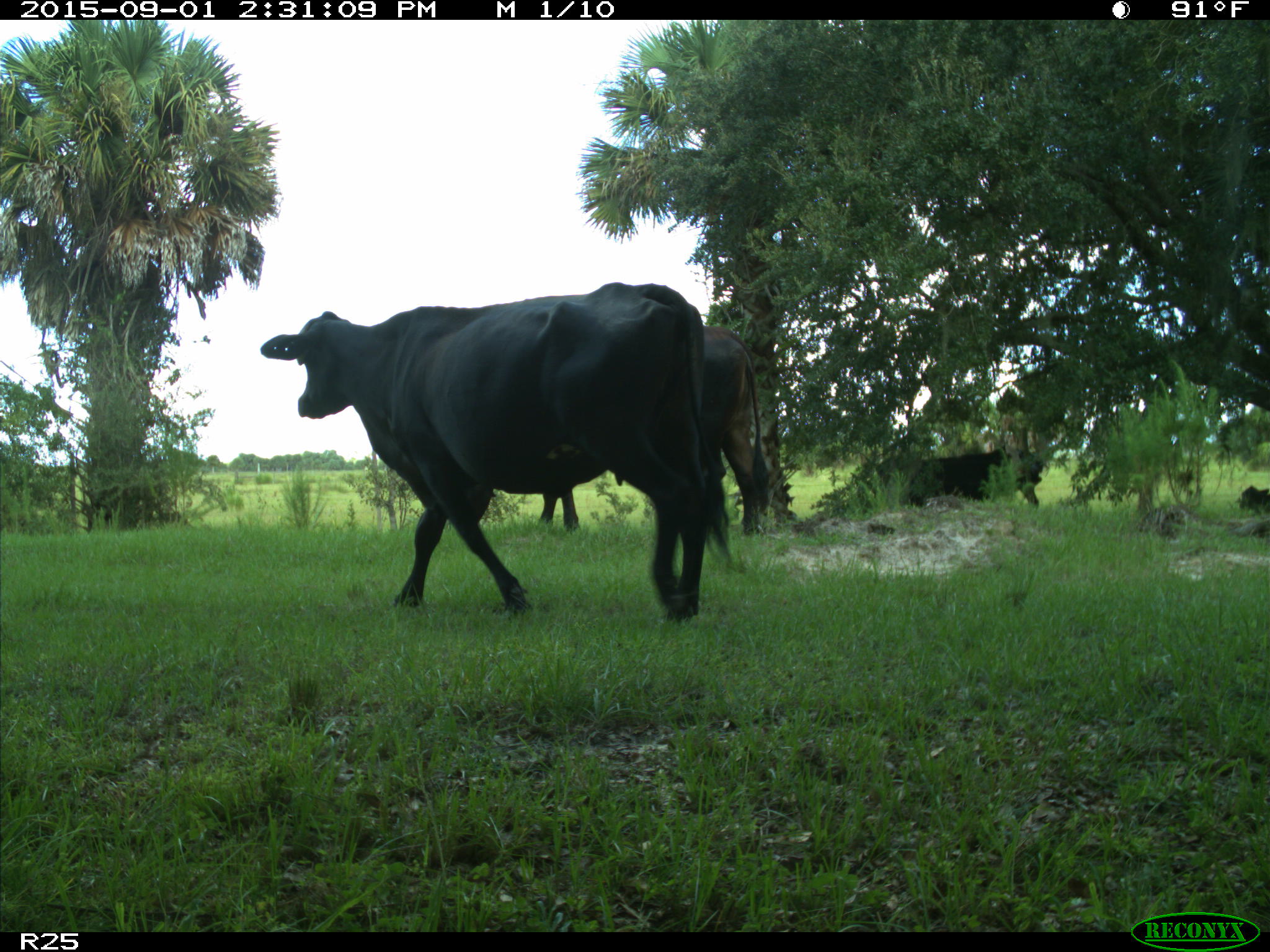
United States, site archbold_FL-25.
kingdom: Animalia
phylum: Chordata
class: Mammalia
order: Artiodactyla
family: Bovidae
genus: Bos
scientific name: Bos taurus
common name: domestic cow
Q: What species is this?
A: Bos taurus (domestic cow).